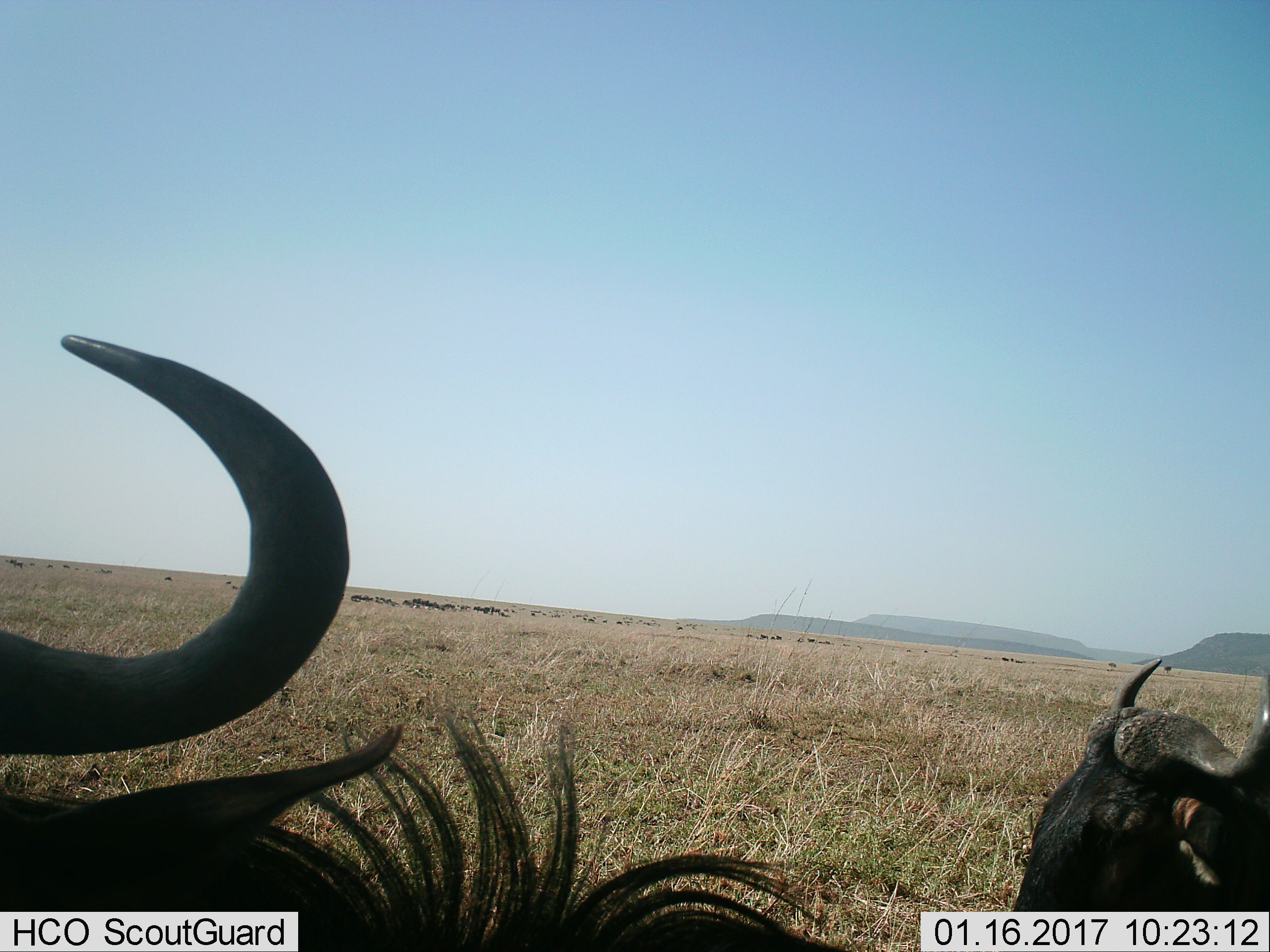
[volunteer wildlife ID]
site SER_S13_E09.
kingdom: Animalia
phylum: Chordata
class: Mammalia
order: Artiodactyla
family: Bovidae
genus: Connochaetes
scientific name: Connochaetes taurinus taurinus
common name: blue wildebeest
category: wildebeestblue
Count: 11-50.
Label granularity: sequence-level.